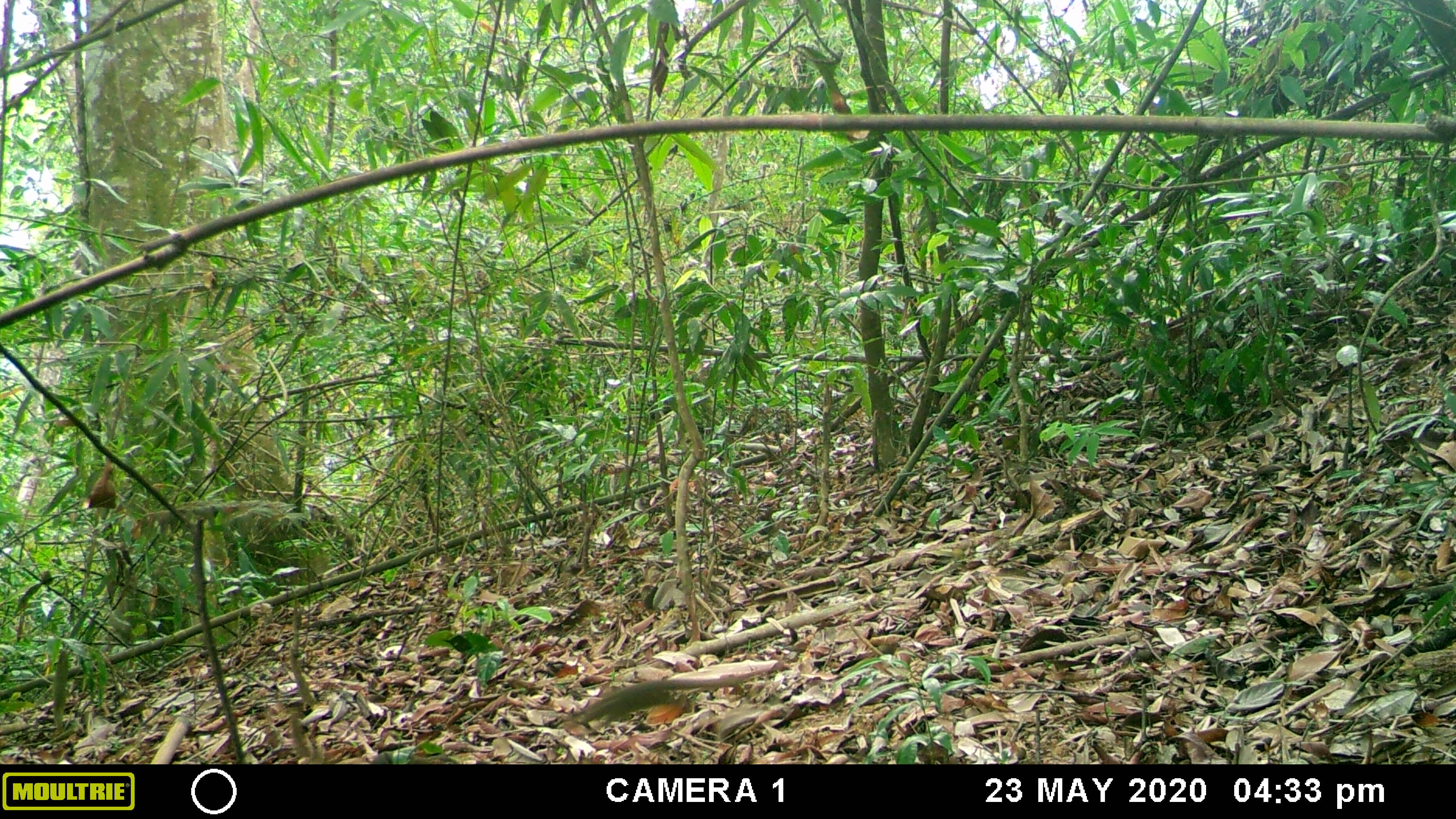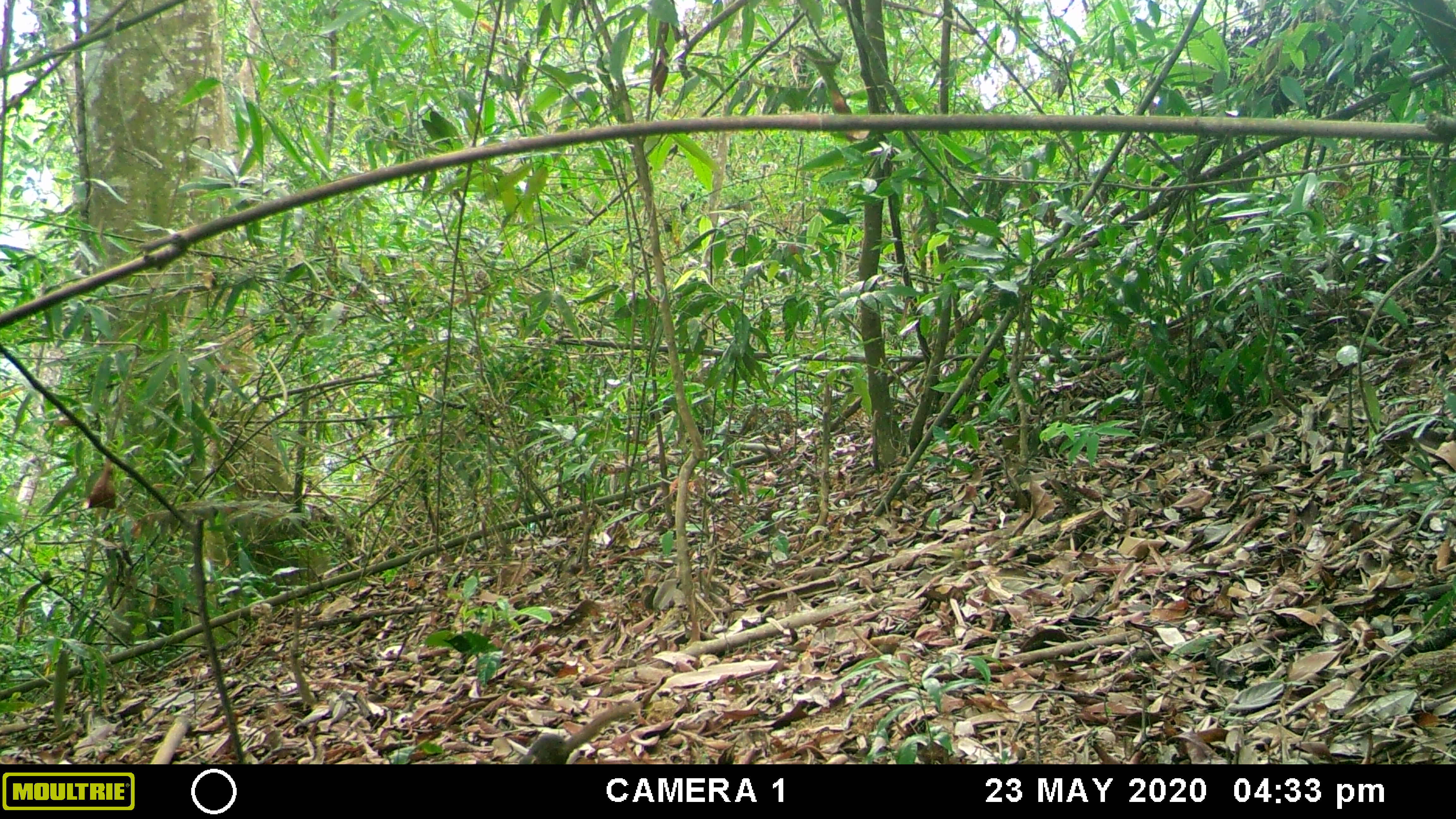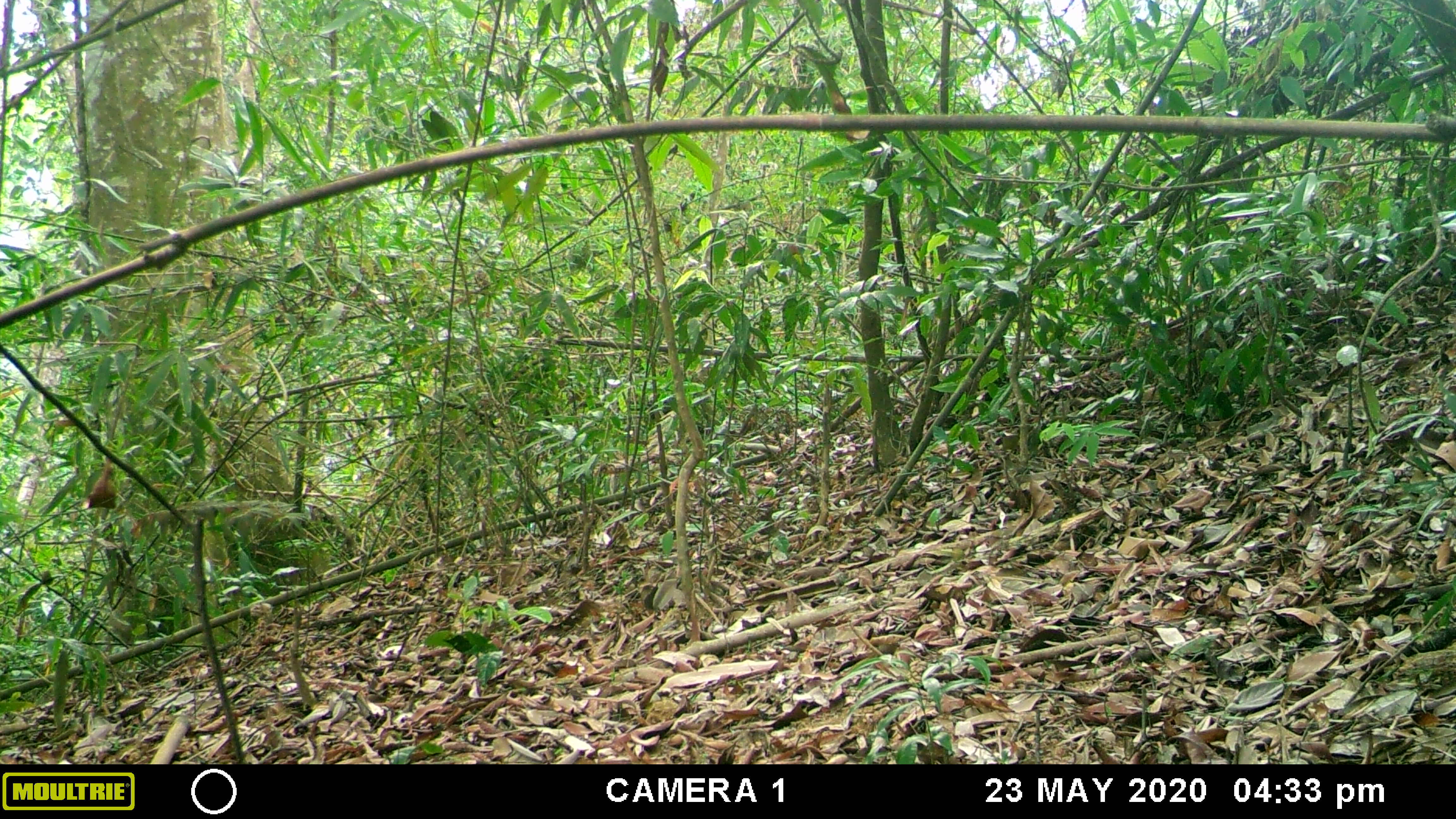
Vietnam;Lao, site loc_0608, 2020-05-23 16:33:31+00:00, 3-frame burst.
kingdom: Animalia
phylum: Chordata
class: Mammalia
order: Scandentia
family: Tupaiidae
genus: Tupaia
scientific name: Tupaia belangeri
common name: northern treeshrew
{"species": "northern treeshrew (Tupaia belangeri)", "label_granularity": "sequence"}